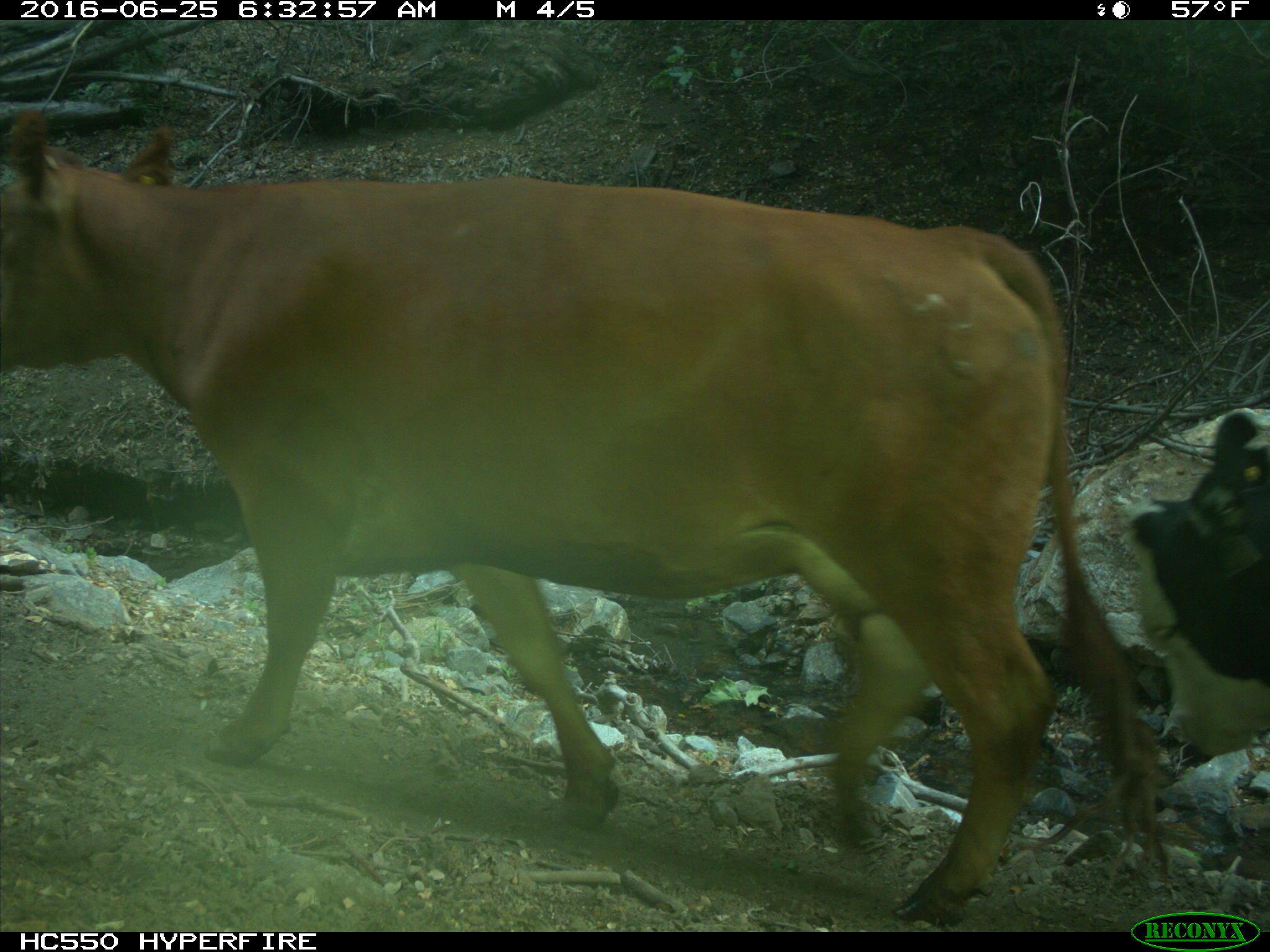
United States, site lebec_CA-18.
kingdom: Animalia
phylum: Chordata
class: Mammalia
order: Artiodactyla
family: Bovidae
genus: Bos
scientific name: Bos taurus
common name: domestic cow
Bos taurus (domestic cow).